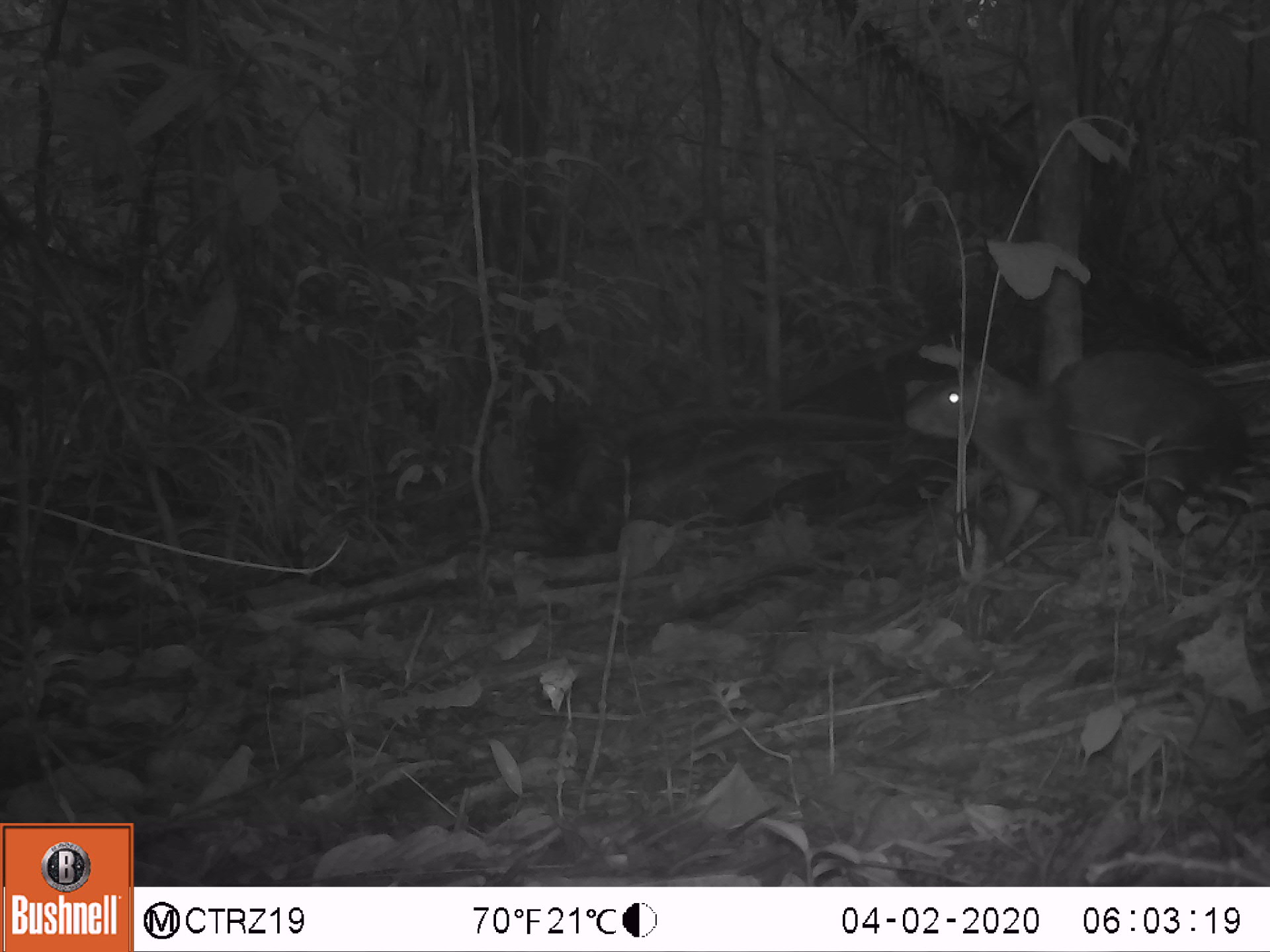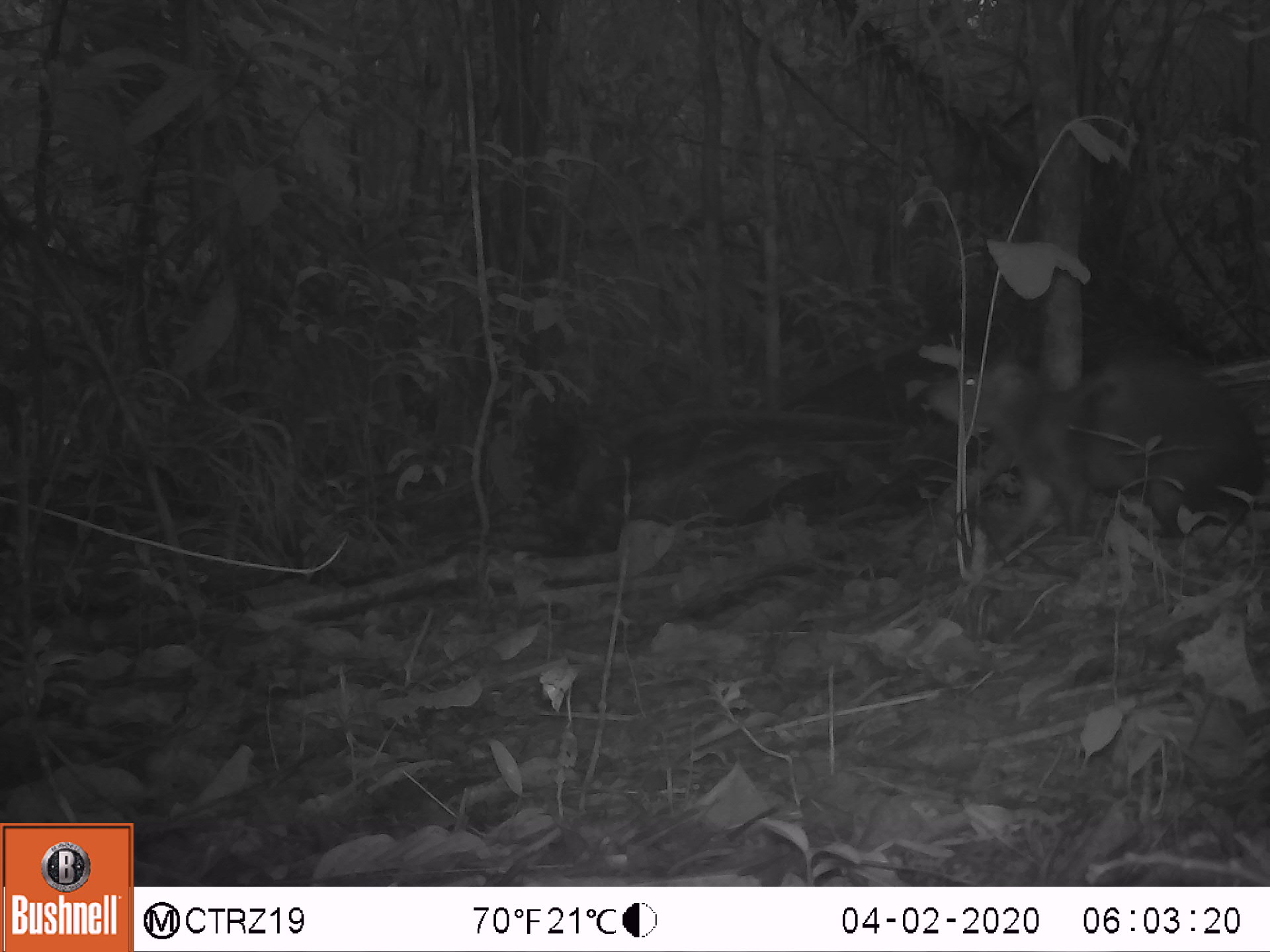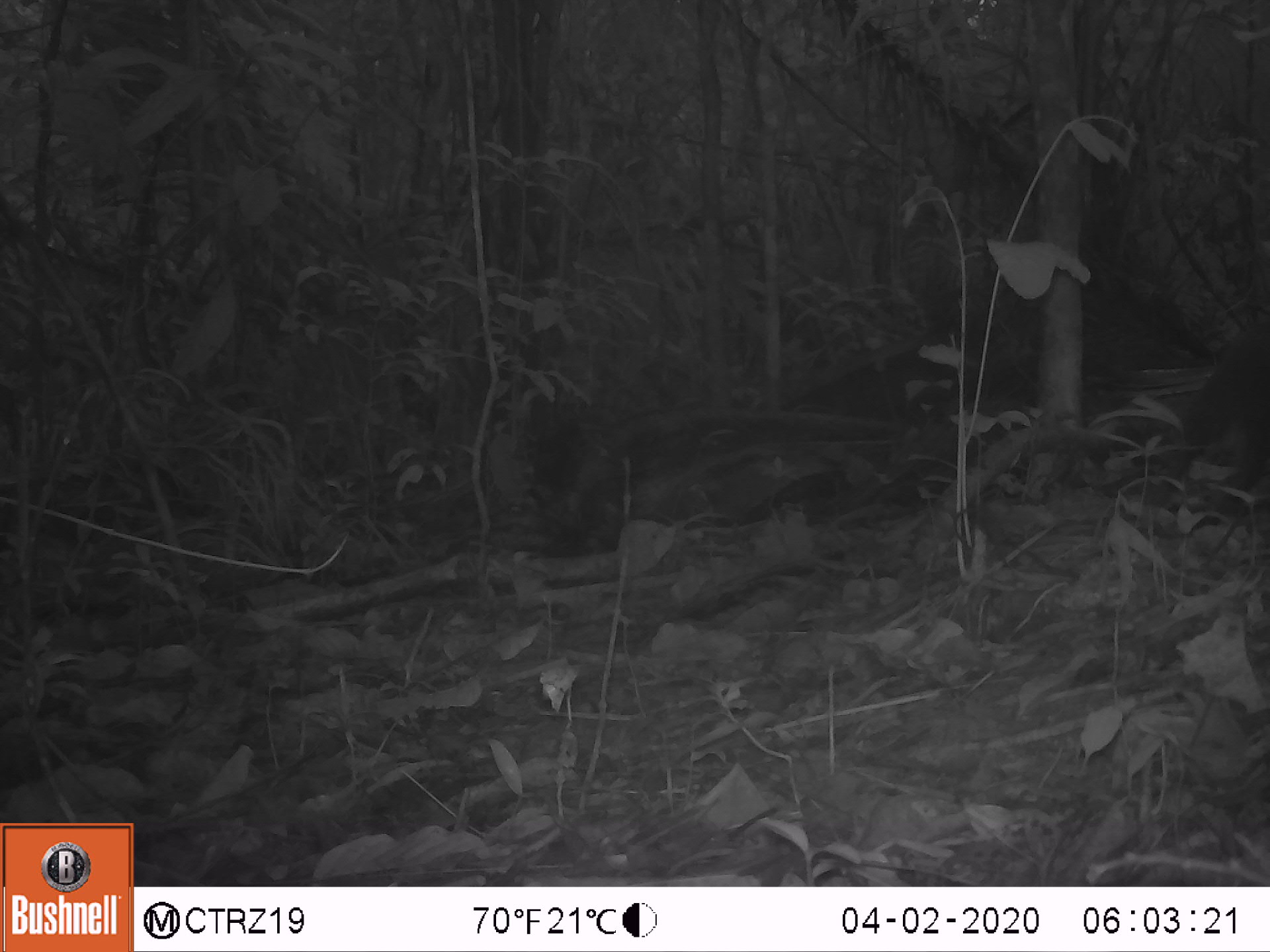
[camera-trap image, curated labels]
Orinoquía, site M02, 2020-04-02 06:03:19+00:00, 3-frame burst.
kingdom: Animalia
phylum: Chordata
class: Mammalia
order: Rodentia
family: Dasyproctidae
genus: Dasyprocta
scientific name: Dasyprocta fuliginosa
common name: black agouti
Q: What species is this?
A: Black agouti (Dasyprocta fuliginosa).